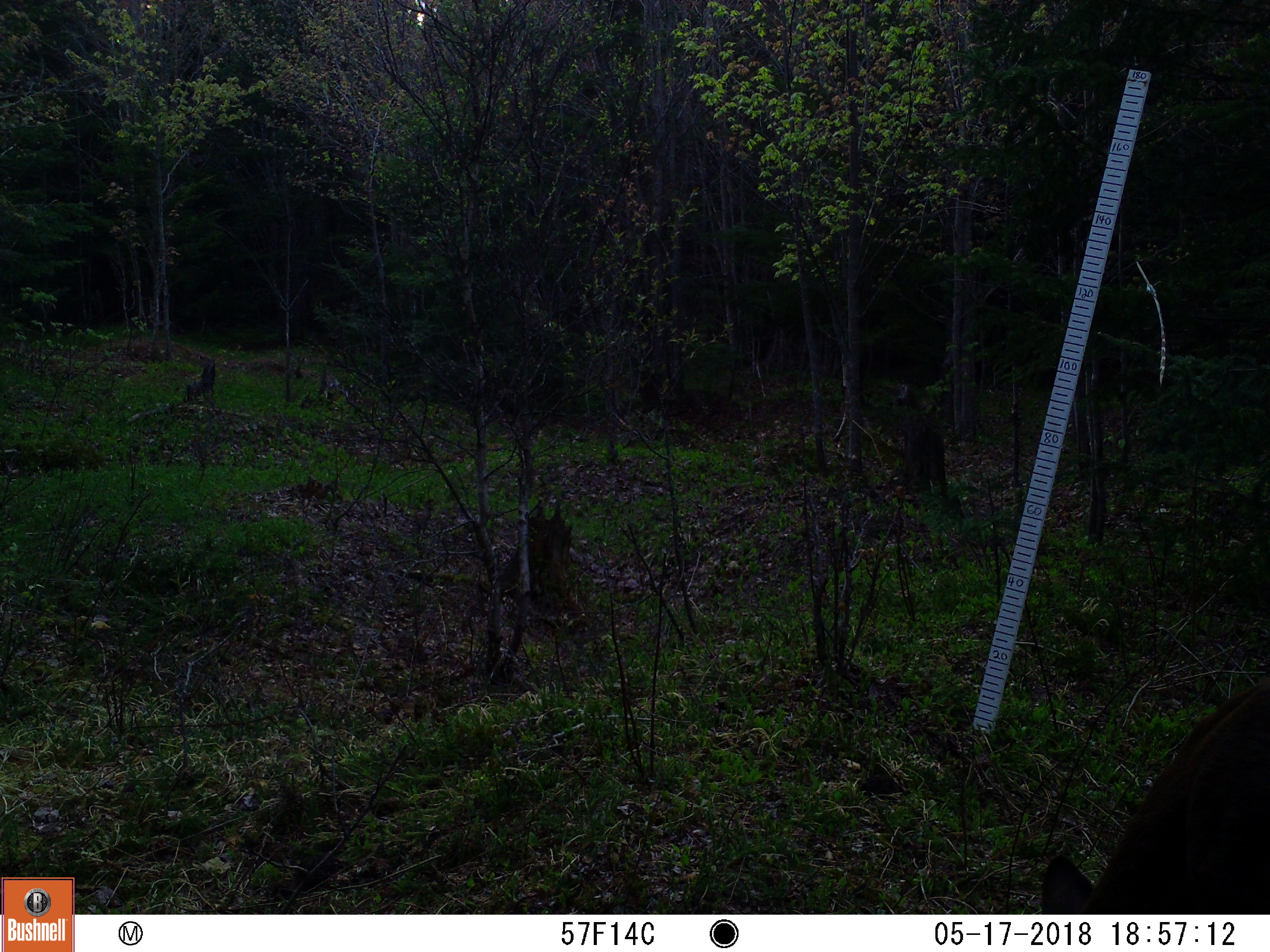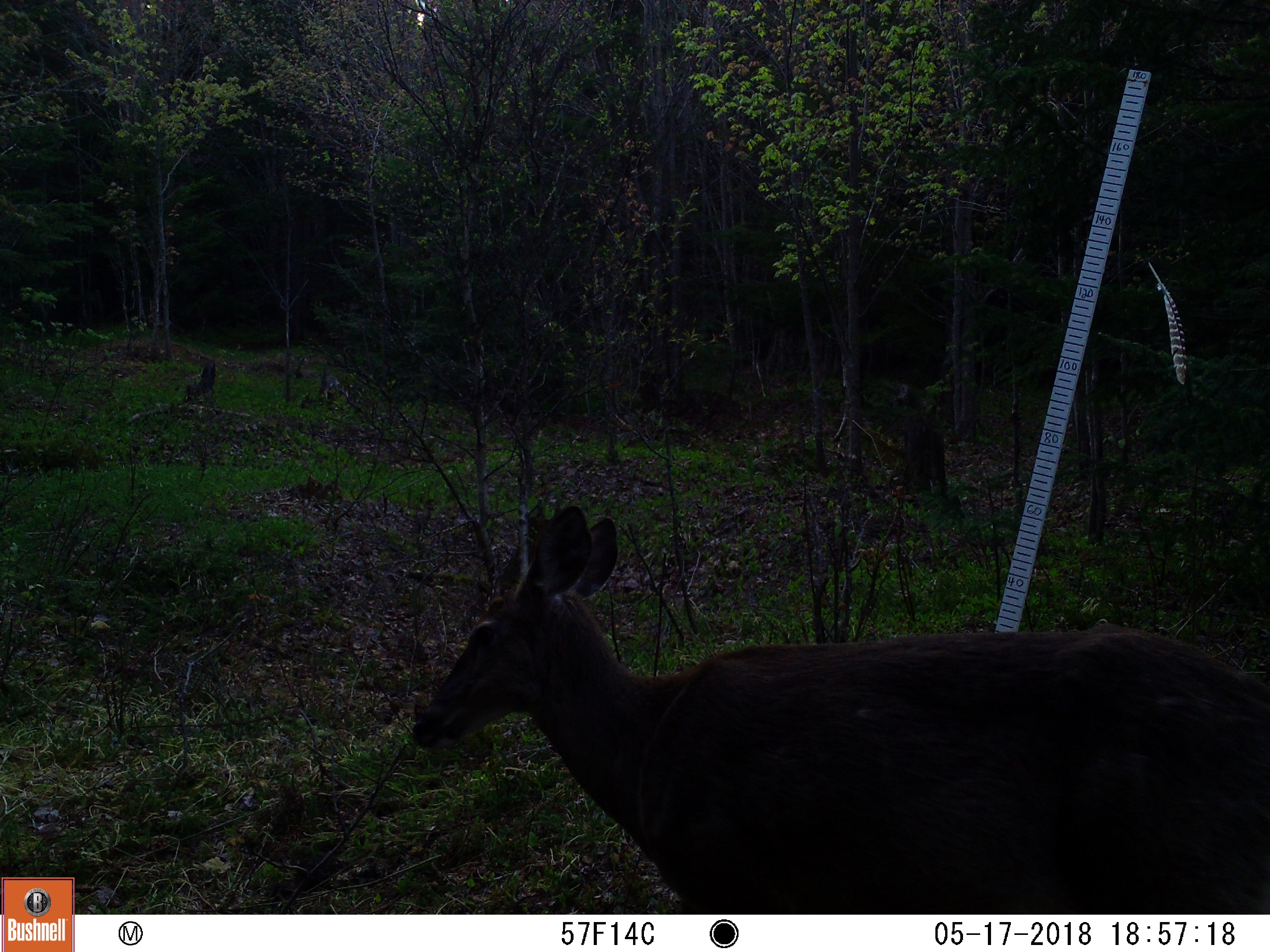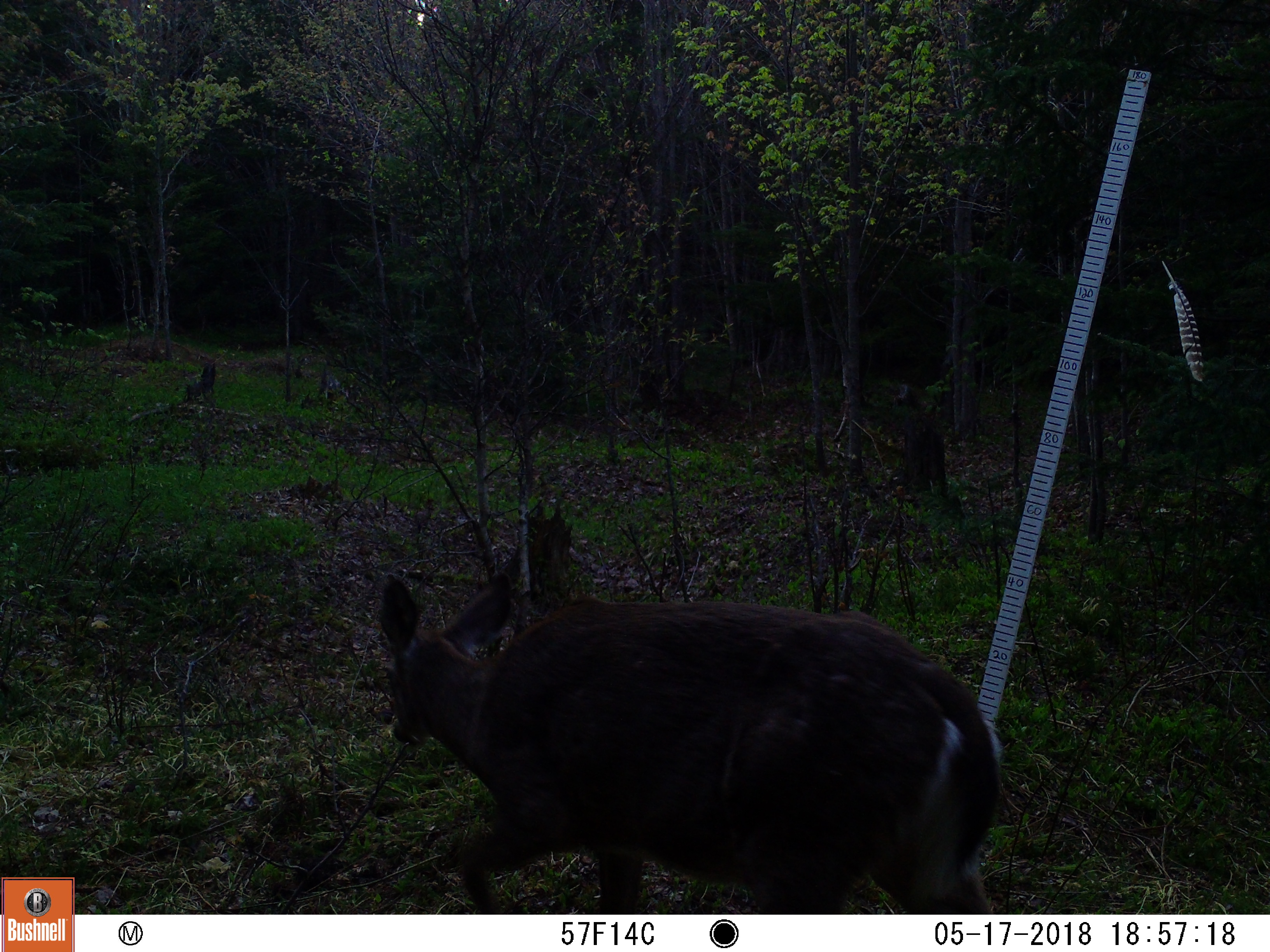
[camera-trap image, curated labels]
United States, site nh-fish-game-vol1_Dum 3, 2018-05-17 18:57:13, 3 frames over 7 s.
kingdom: Animalia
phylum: Chordata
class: Mammalia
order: Artiodactyla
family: Cervidae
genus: Odocoileus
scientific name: Odocoileus virginianus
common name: white-tailed deer